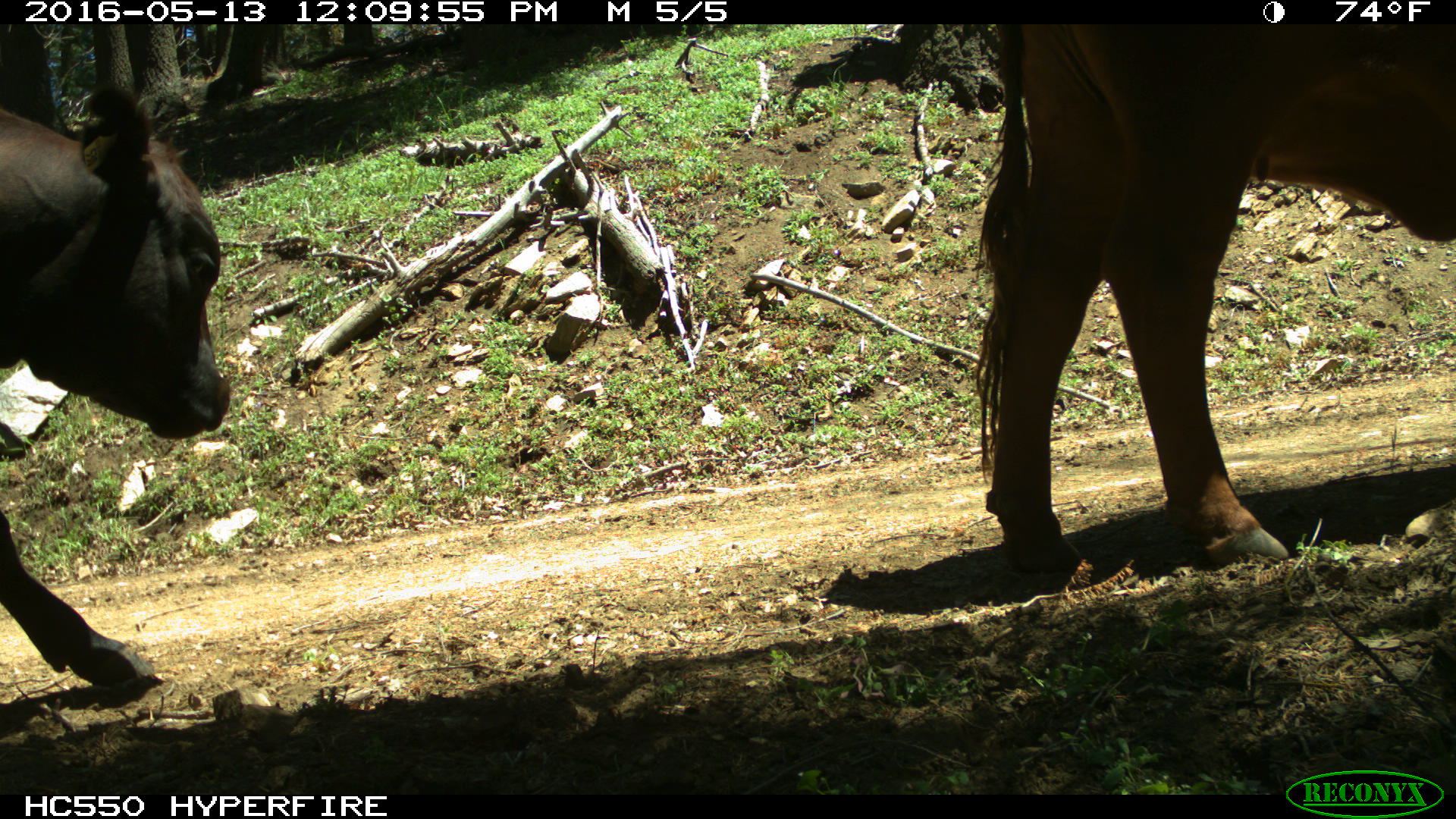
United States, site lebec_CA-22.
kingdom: Animalia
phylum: Chordata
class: Mammalia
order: Artiodactyla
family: Bovidae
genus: Bos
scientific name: Bos taurus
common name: domestic cow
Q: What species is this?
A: Bos taurus (domestic cow).